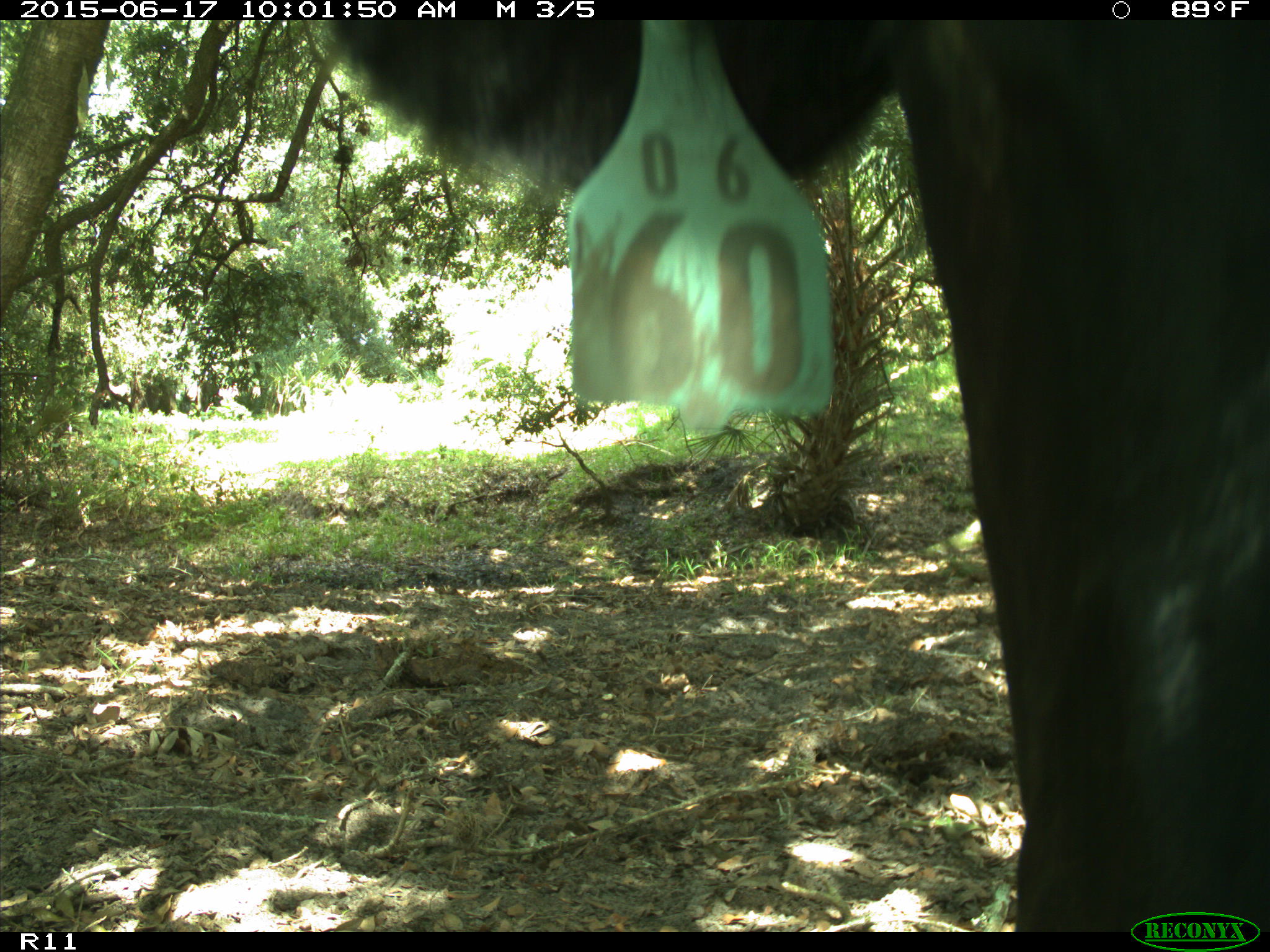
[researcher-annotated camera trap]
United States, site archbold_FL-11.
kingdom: Animalia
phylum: Chordata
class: Mammalia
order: Artiodactyla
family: Bovidae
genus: Bos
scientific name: Bos taurus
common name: domestic cow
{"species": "Bos taurus (domestic cow)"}